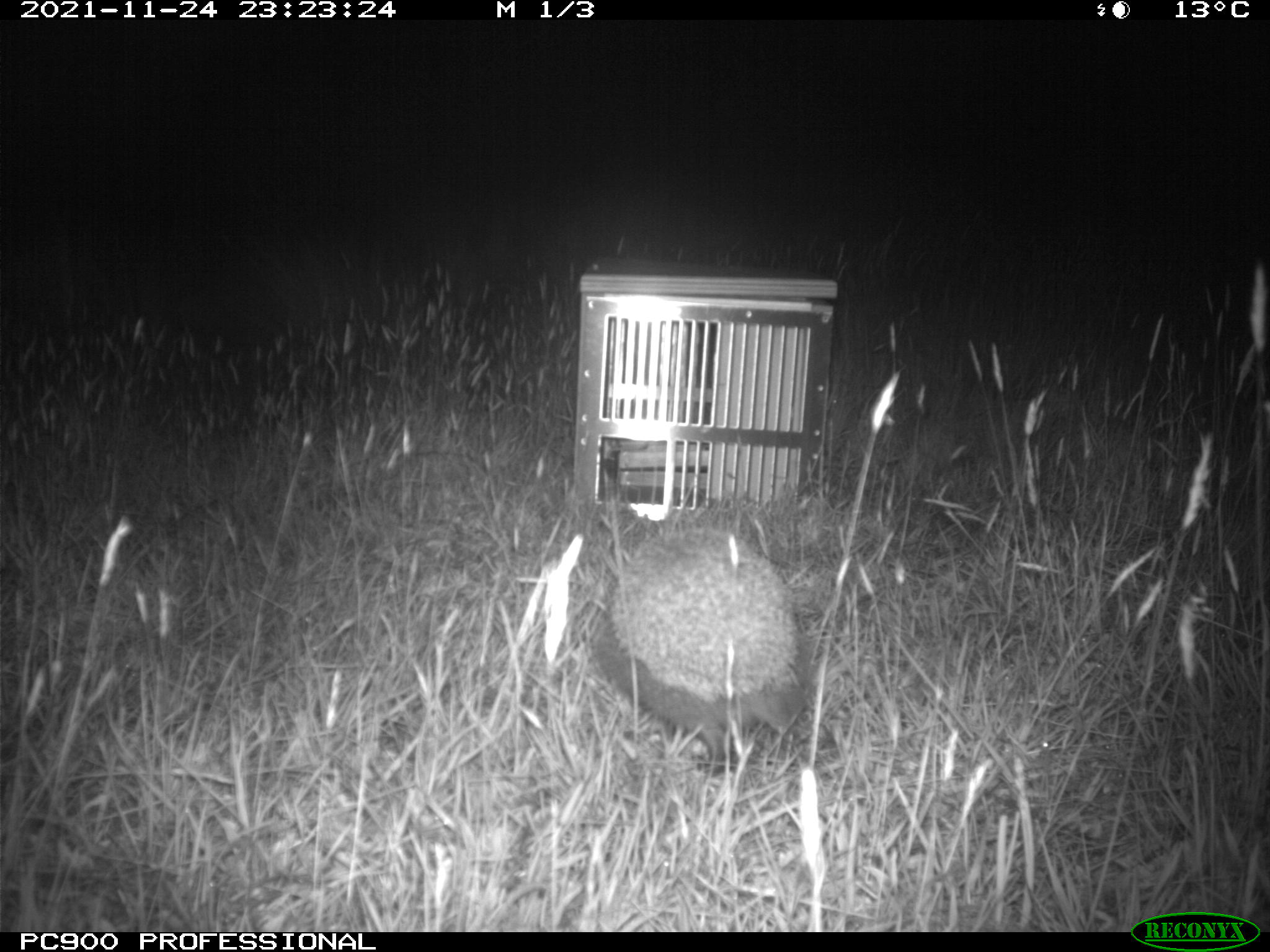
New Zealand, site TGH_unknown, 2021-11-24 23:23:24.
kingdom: Animalia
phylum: Chordata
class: Mammalia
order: Eulipotyphla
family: Erinaceidae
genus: Erinaceus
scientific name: Erinaceus europaeus europaeus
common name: european hedgehog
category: hedgehog